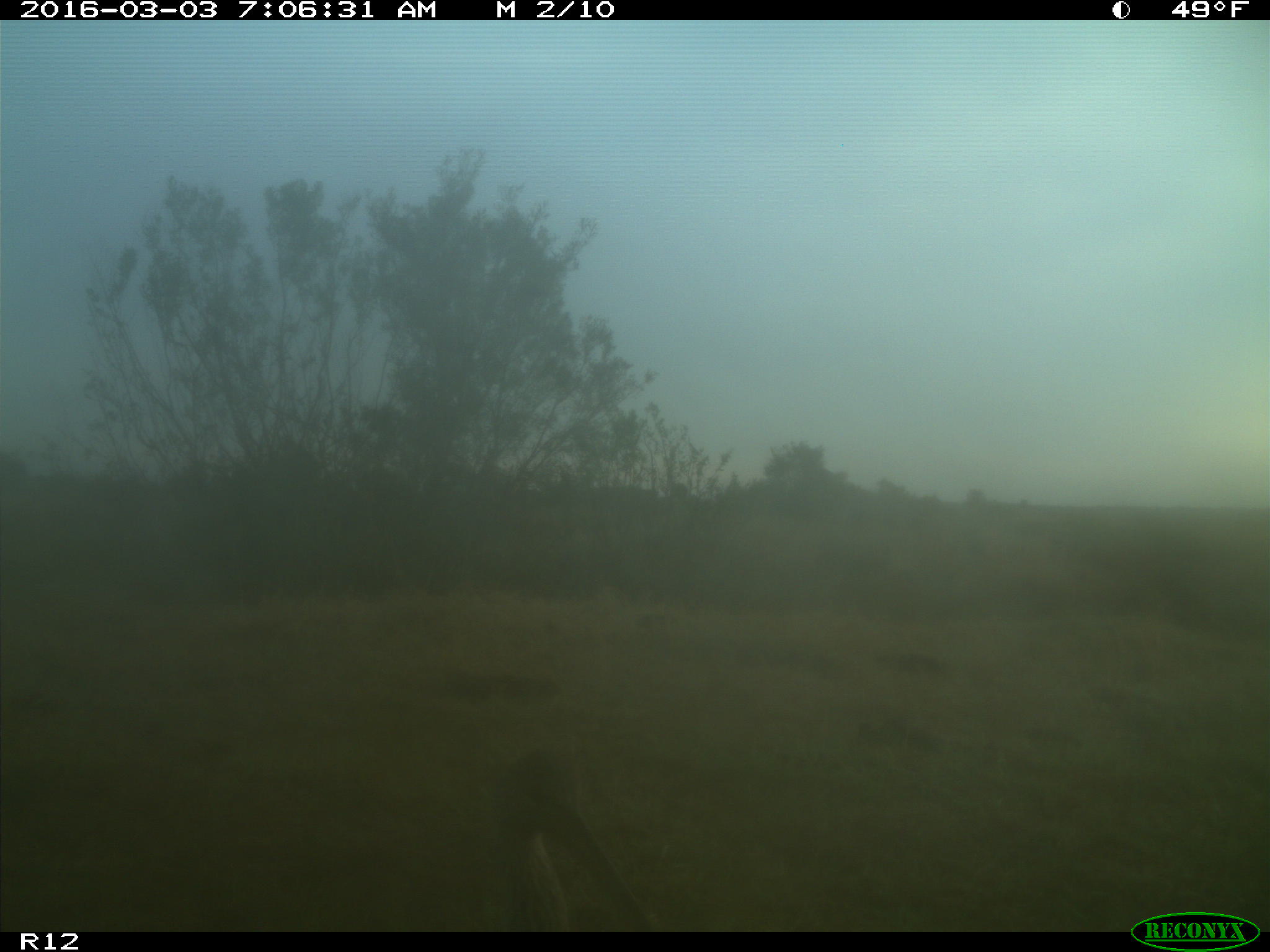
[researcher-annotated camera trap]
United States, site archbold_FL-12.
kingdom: Animalia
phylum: Chordata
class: Aves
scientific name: Aves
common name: birds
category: unidentified bird